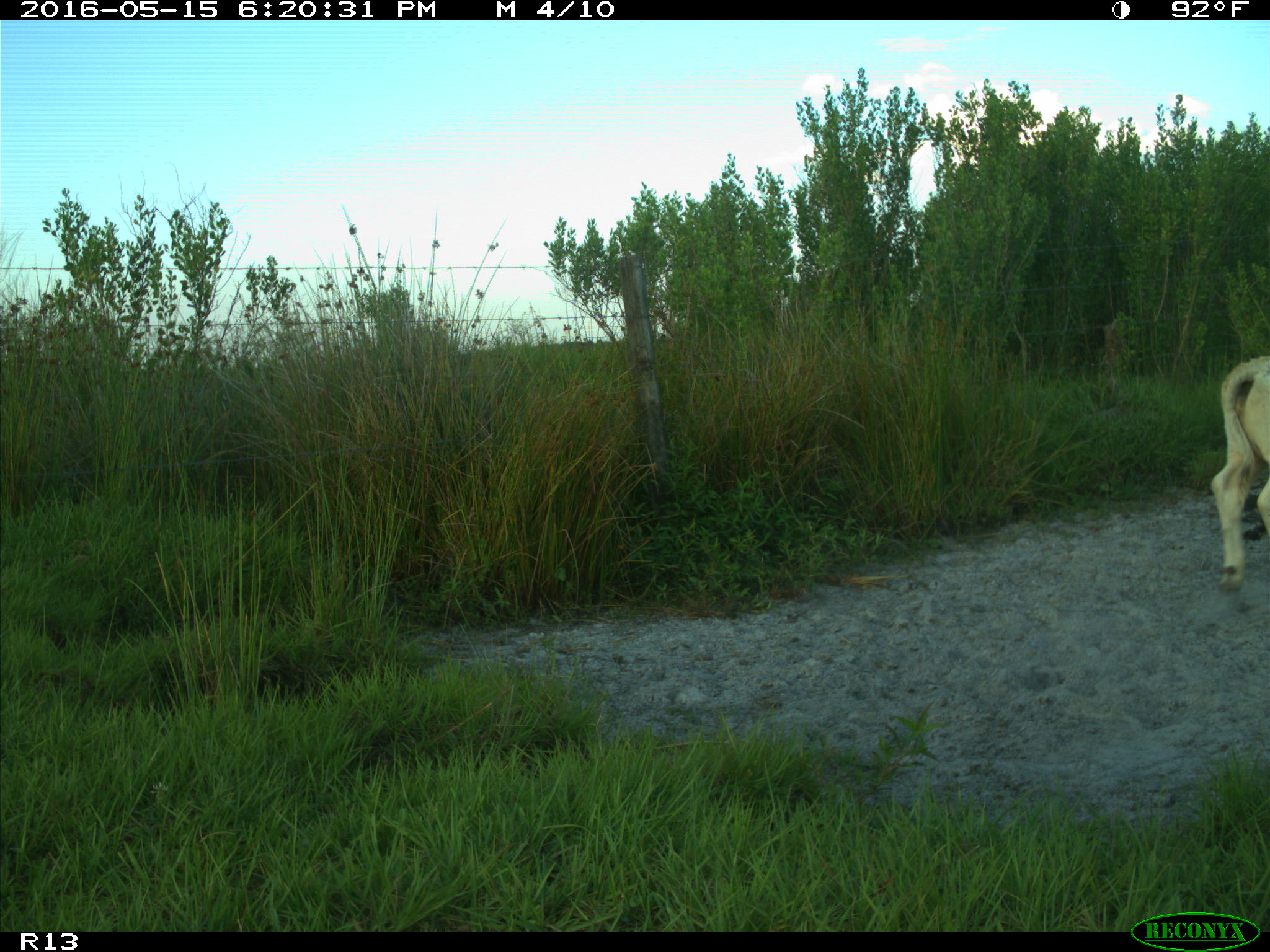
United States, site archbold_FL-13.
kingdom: Animalia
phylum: Chordata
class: Mammalia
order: Artiodactyla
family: Bovidae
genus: Bos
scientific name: Bos taurus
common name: domestic cow